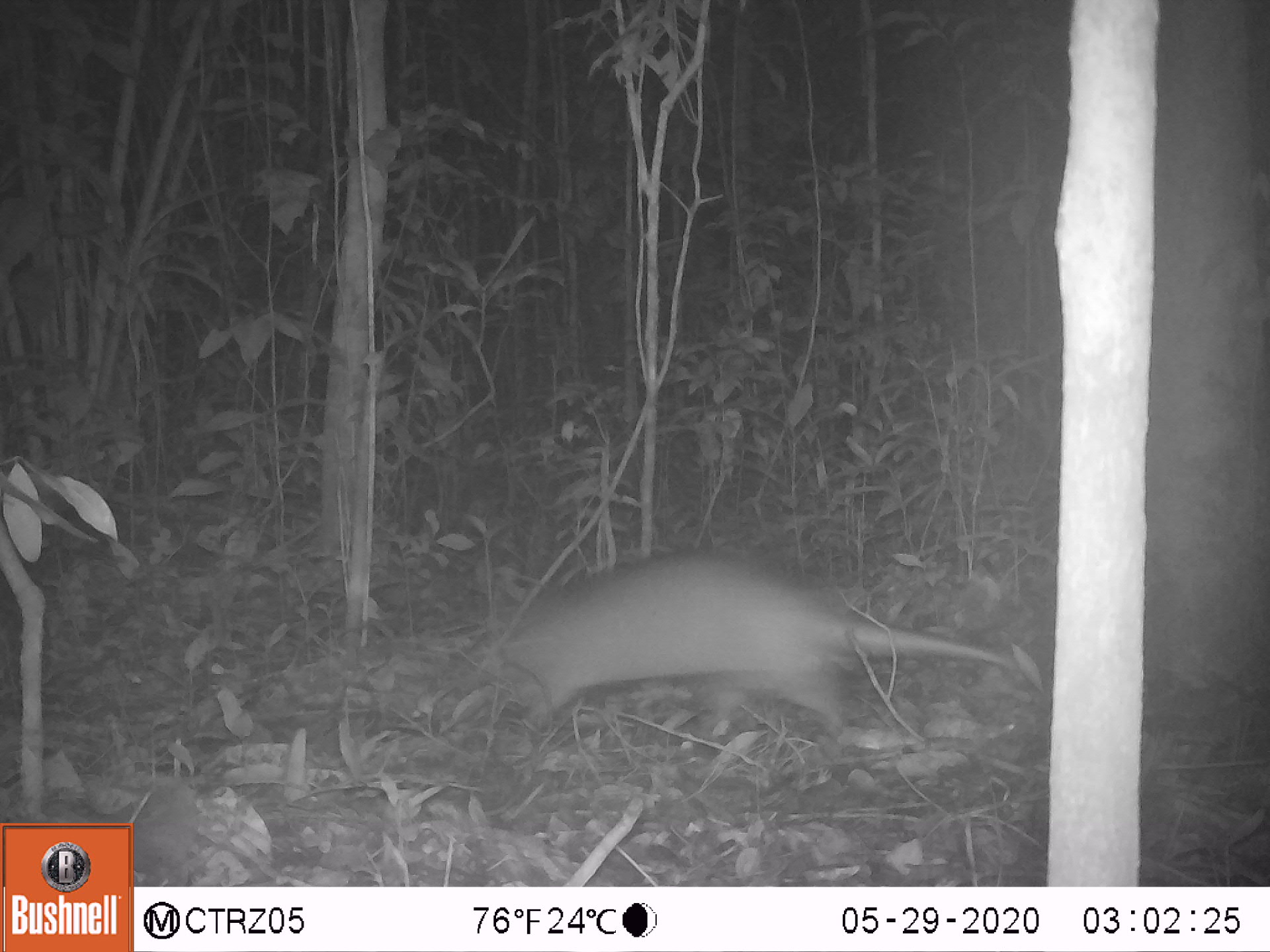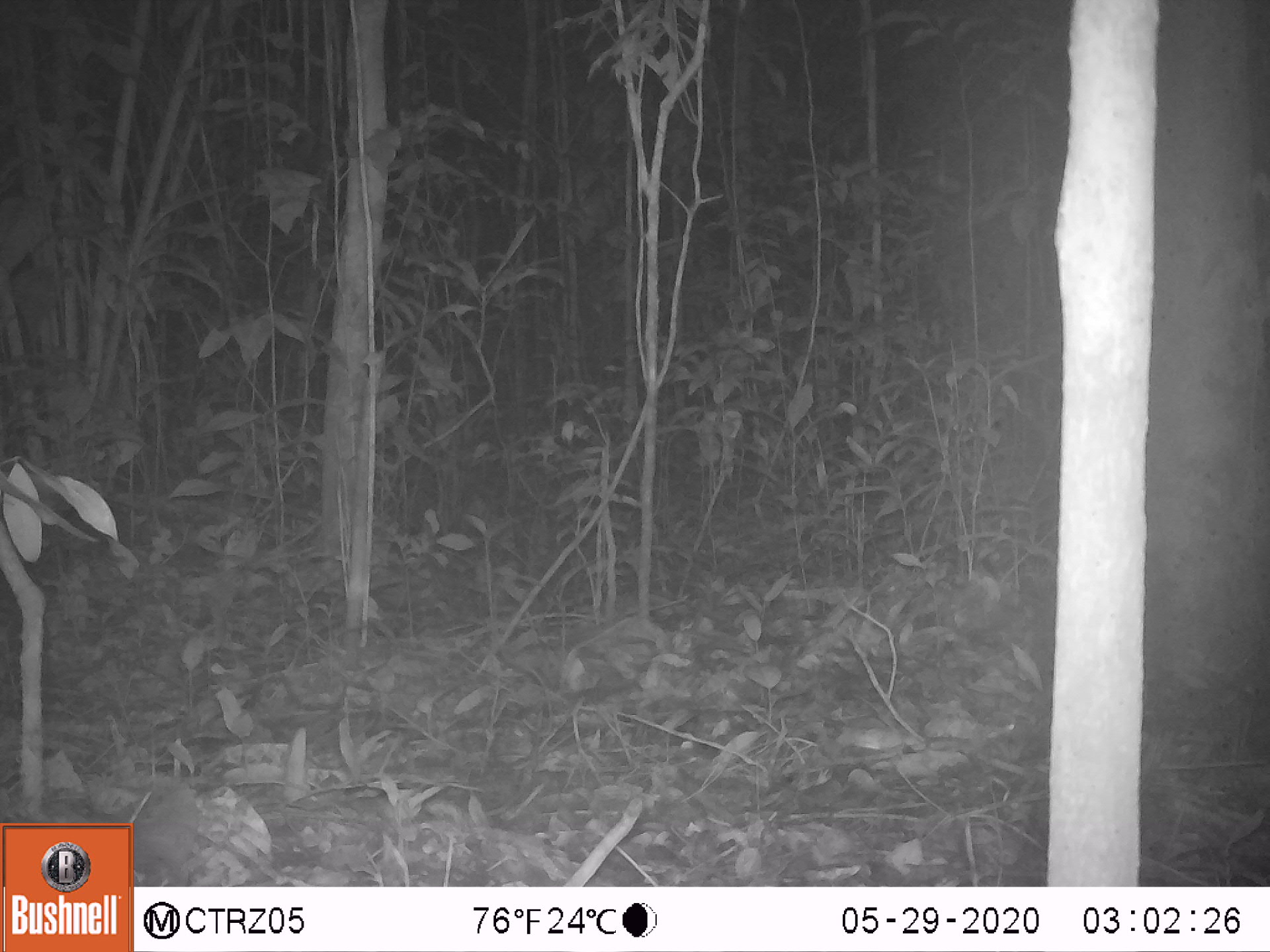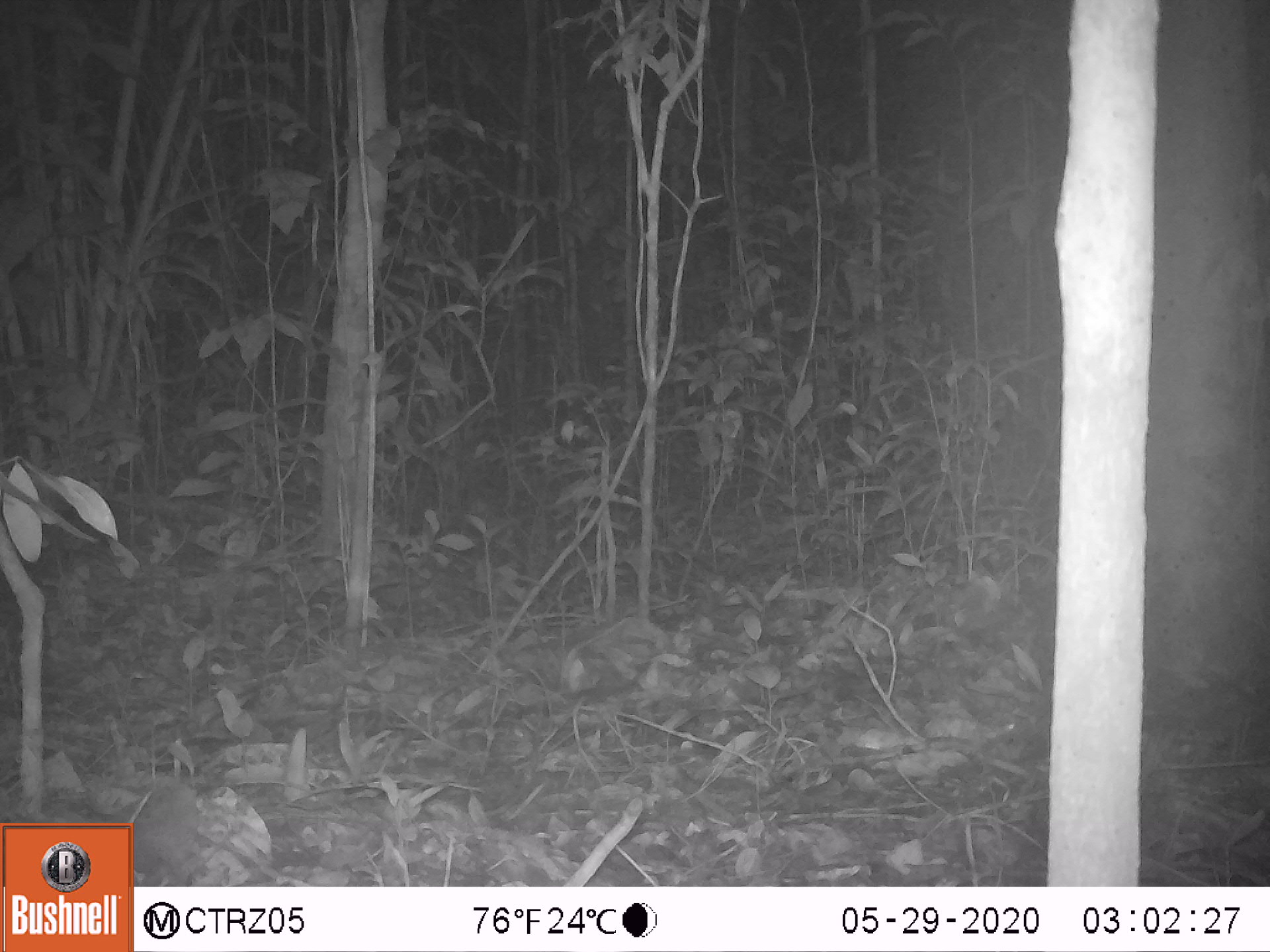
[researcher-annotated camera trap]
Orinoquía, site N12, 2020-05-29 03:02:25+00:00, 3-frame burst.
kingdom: Animalia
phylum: Chordata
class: Mammalia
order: Cingulata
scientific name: Cingulata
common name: armadillo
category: unknown armadillo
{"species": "unknown armadillo (armadillo) (Cingulata)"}